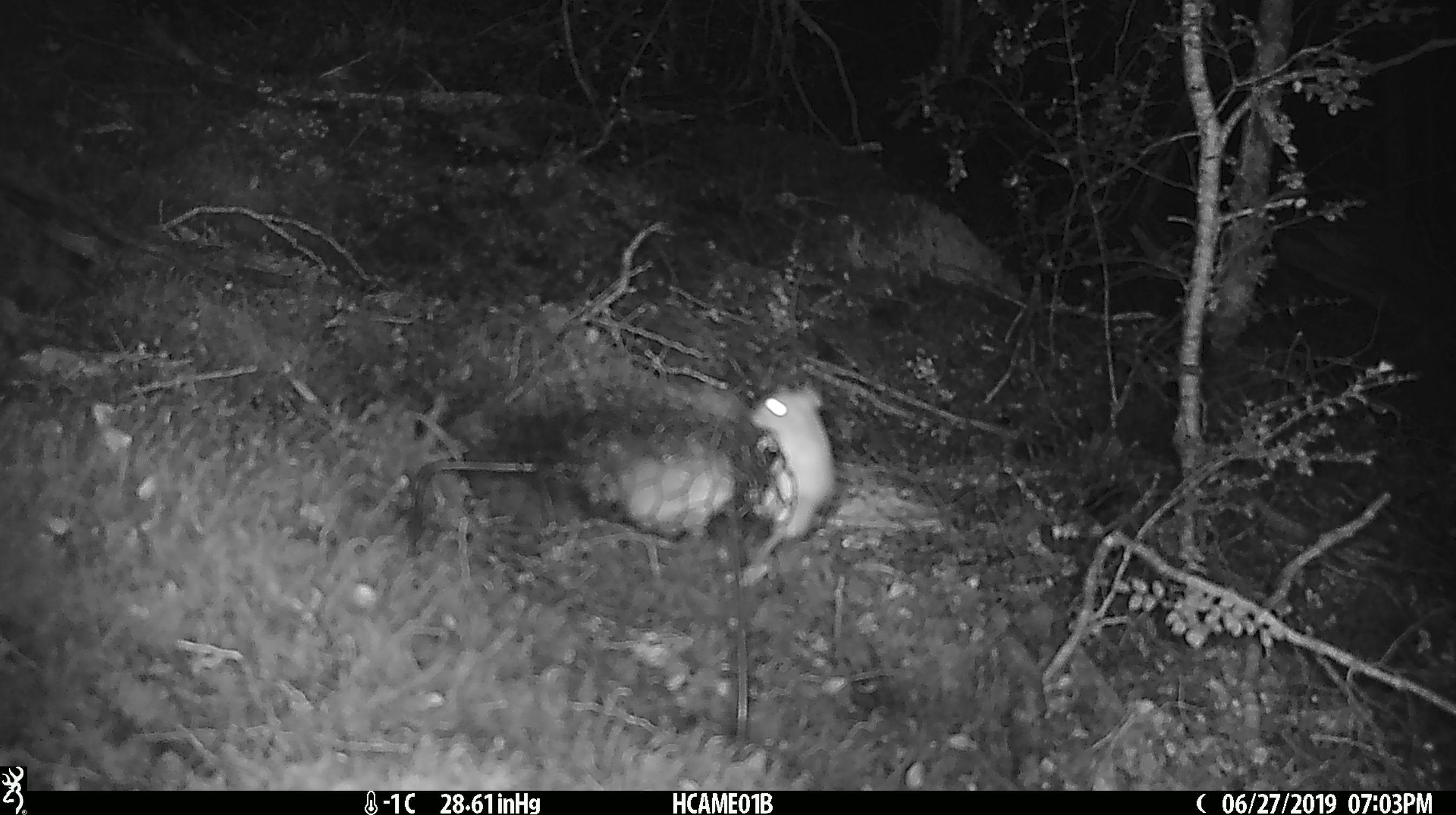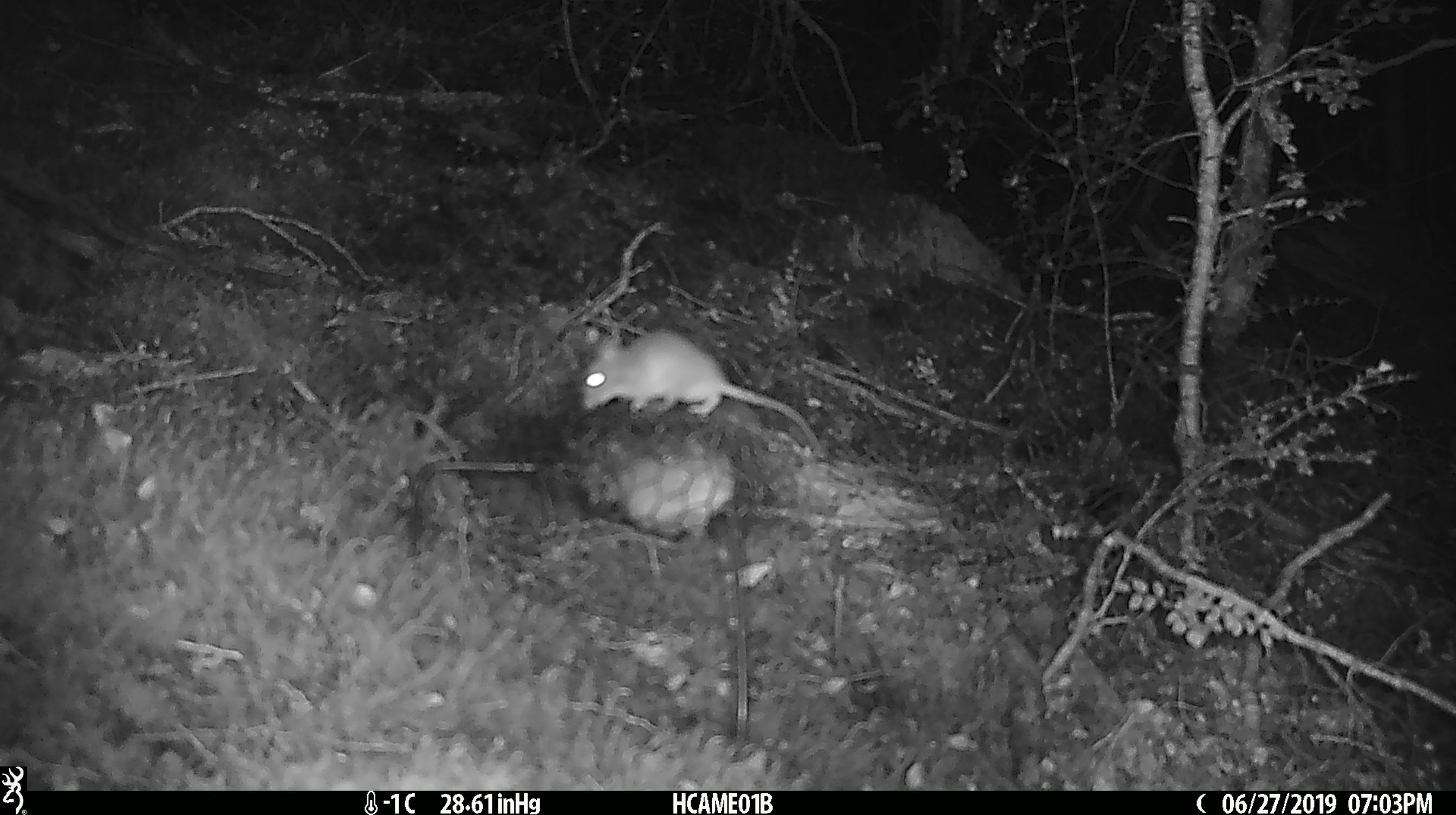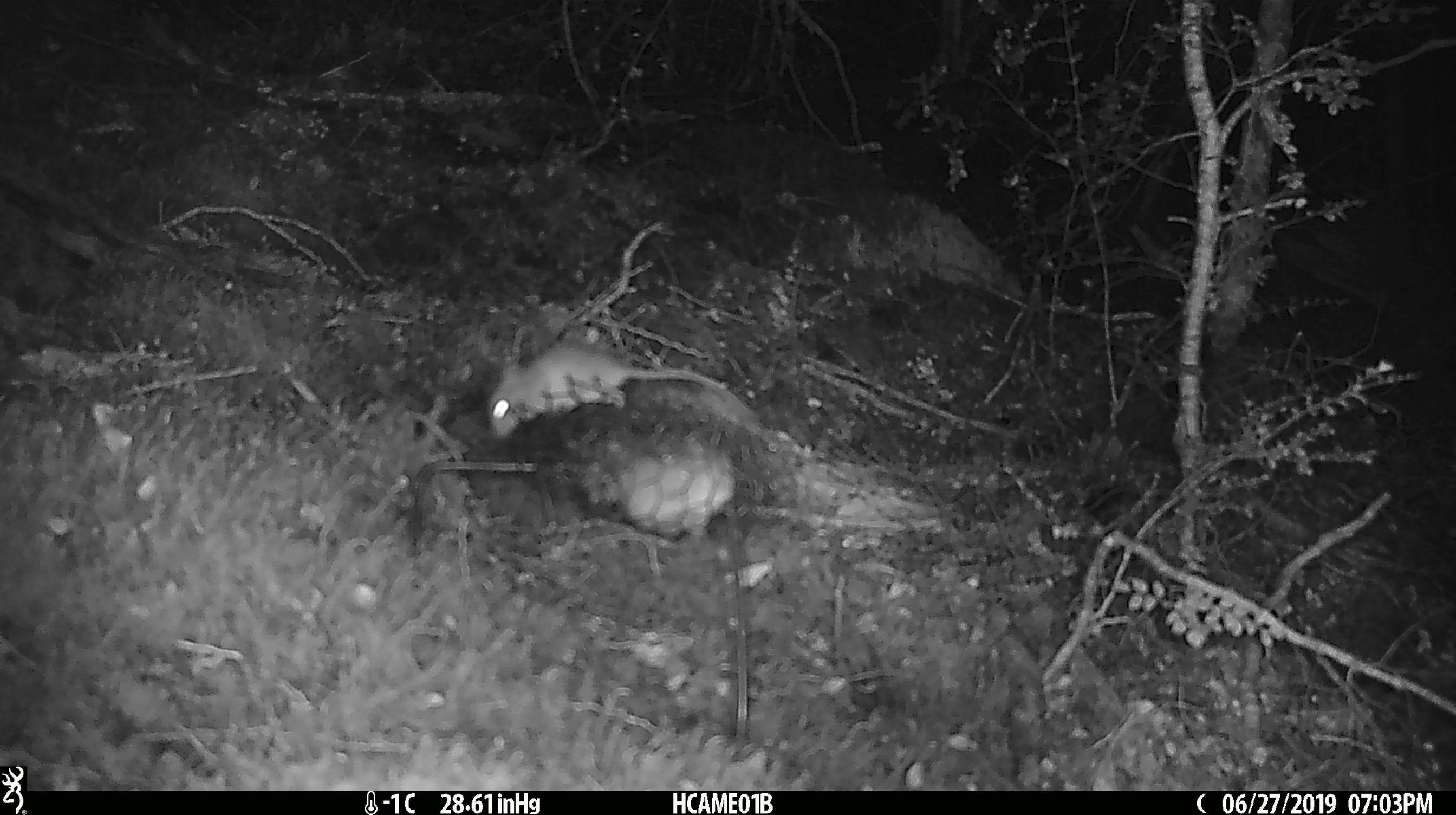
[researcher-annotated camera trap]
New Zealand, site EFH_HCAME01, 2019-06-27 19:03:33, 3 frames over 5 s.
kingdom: Animalia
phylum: Chordata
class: Mammalia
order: Rodentia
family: Muridae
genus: Mus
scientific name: Mus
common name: mouse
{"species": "mouse (Mus)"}